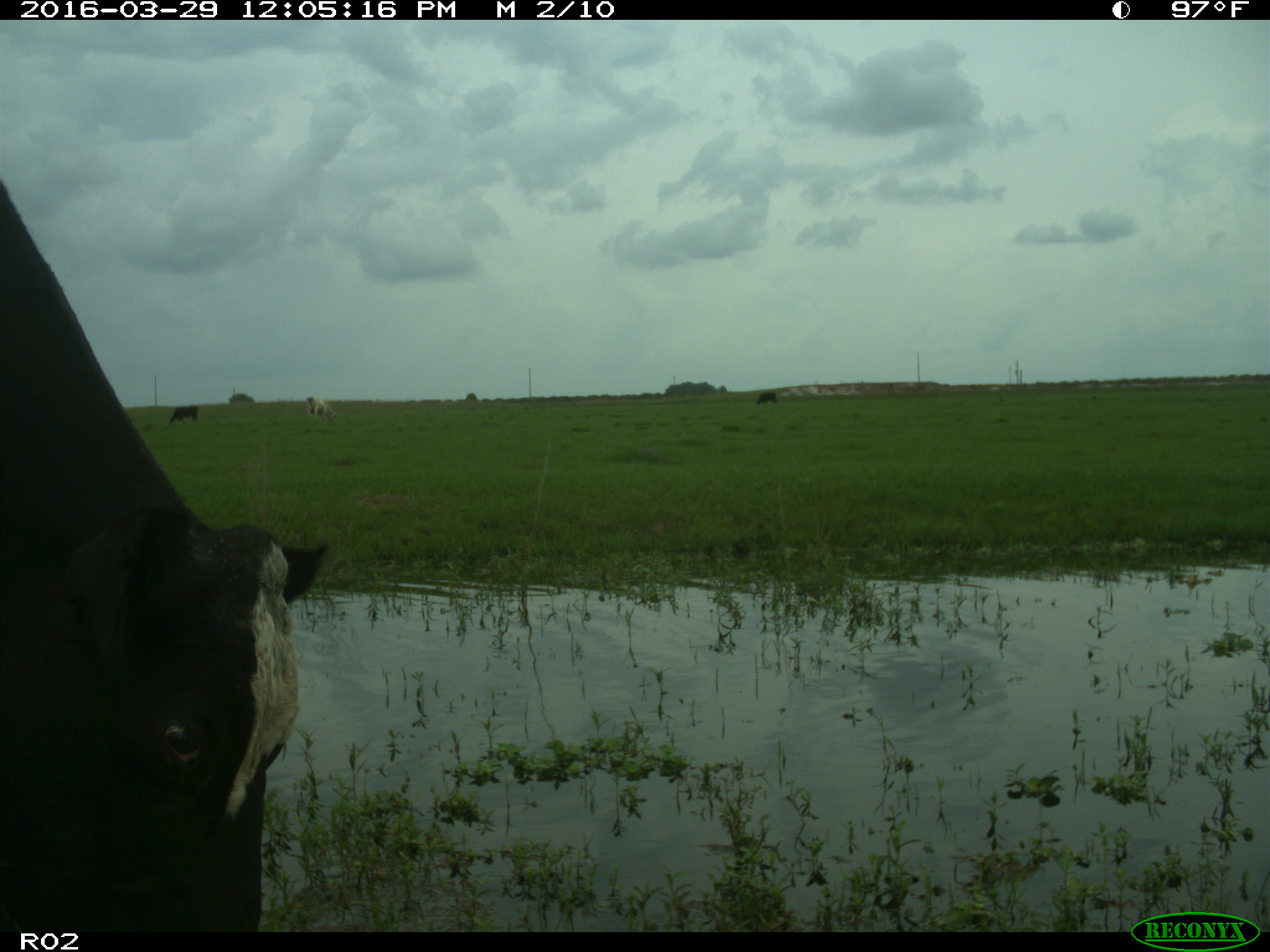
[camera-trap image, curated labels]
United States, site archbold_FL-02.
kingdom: Animalia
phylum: Chordata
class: Mammalia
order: Artiodactyla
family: Bovidae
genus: Bos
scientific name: Bos taurus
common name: domestic cow